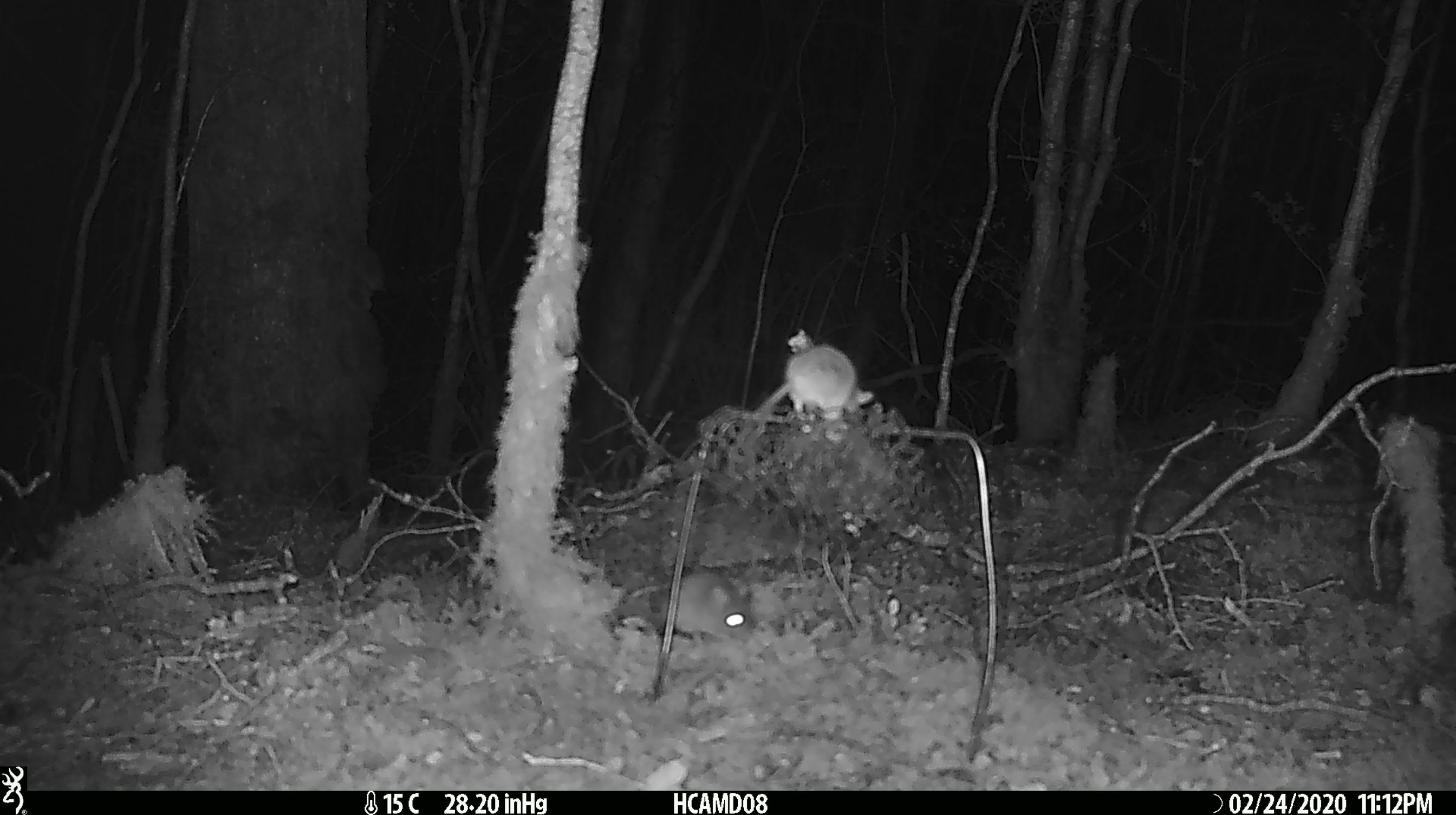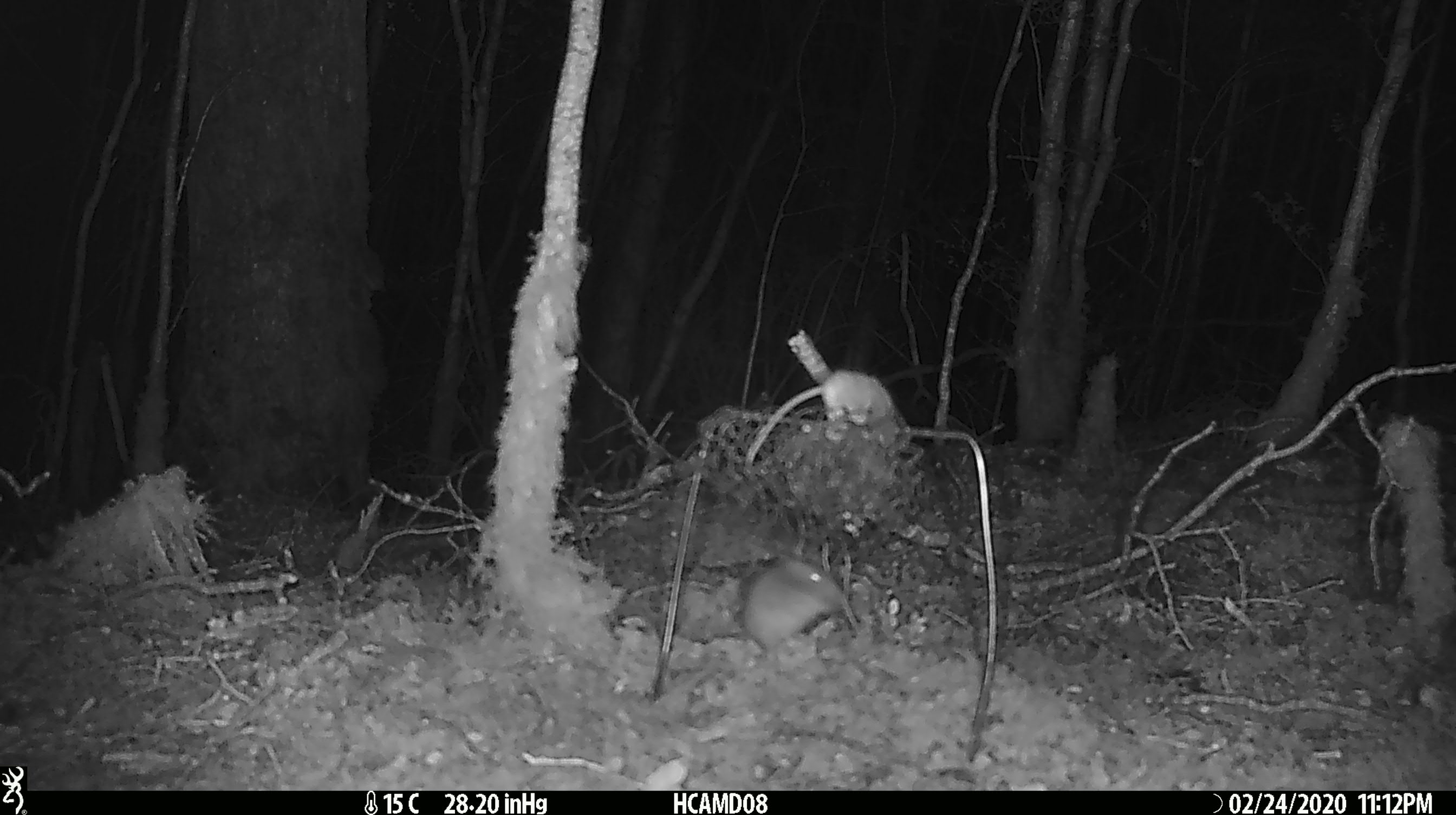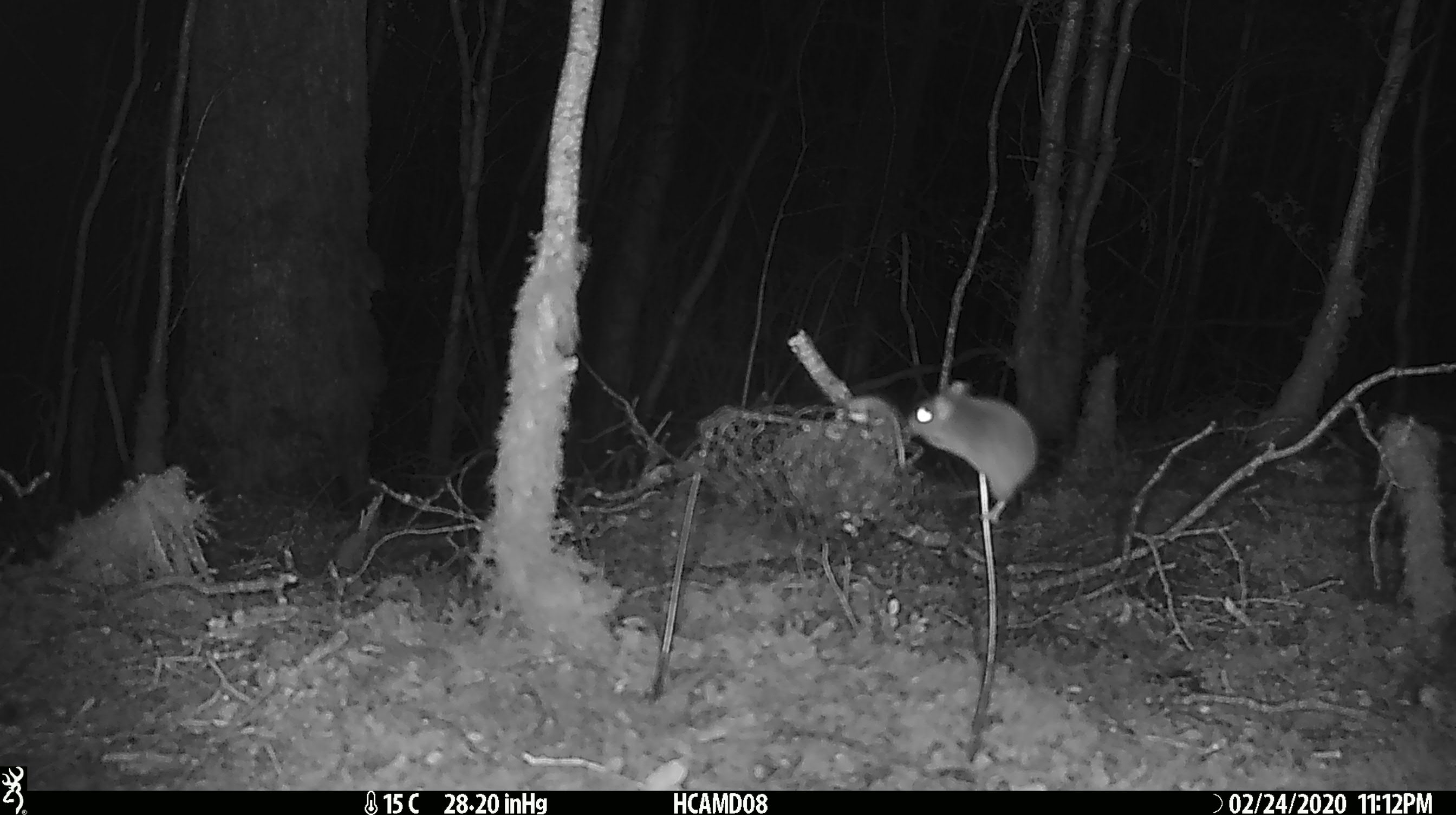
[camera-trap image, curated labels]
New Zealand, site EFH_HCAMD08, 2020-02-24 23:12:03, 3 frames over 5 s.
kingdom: Animalia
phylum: Chordata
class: Mammalia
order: Rodentia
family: Muridae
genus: Mus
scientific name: Mus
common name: mouse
Mouse (Mus).